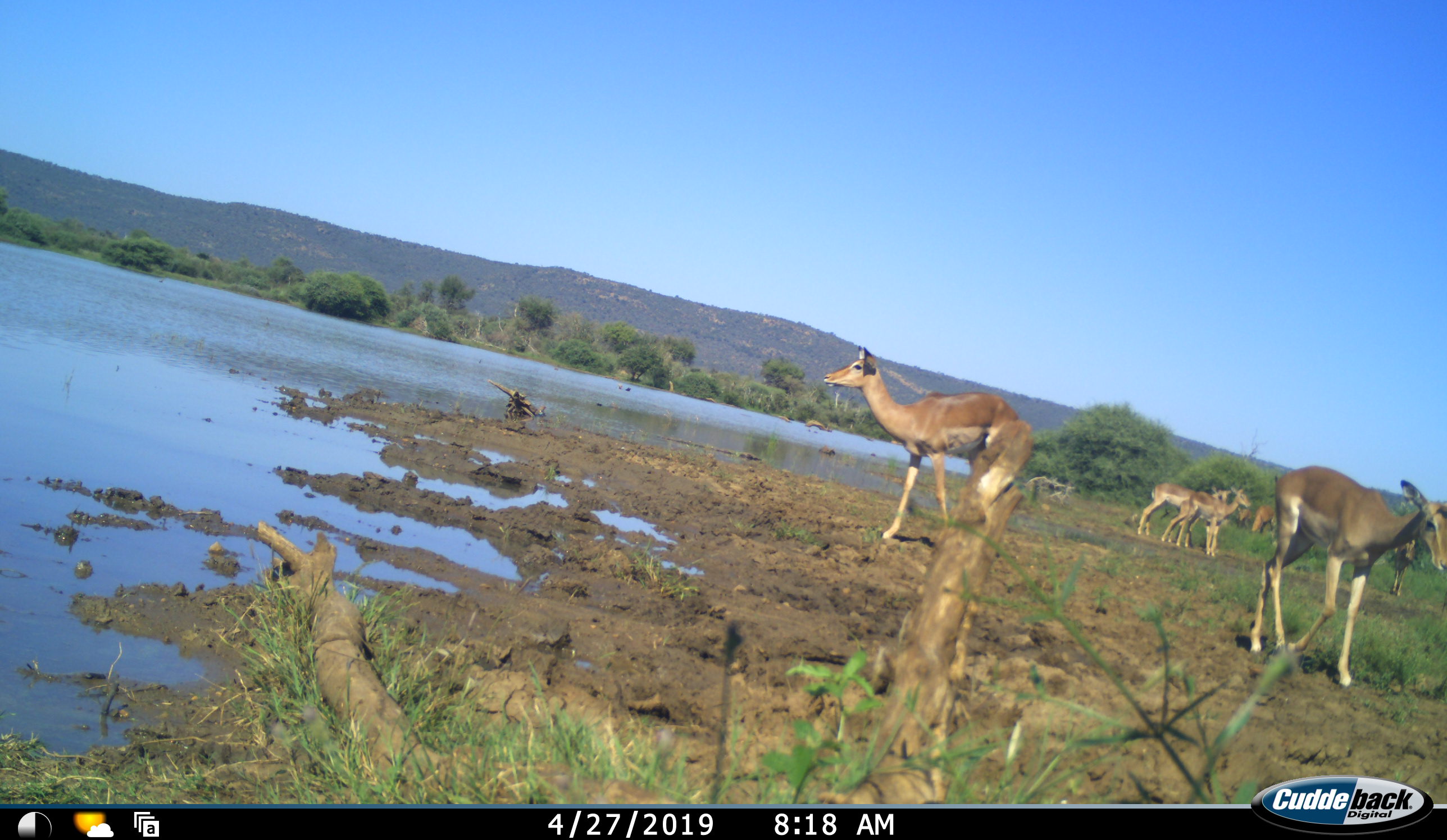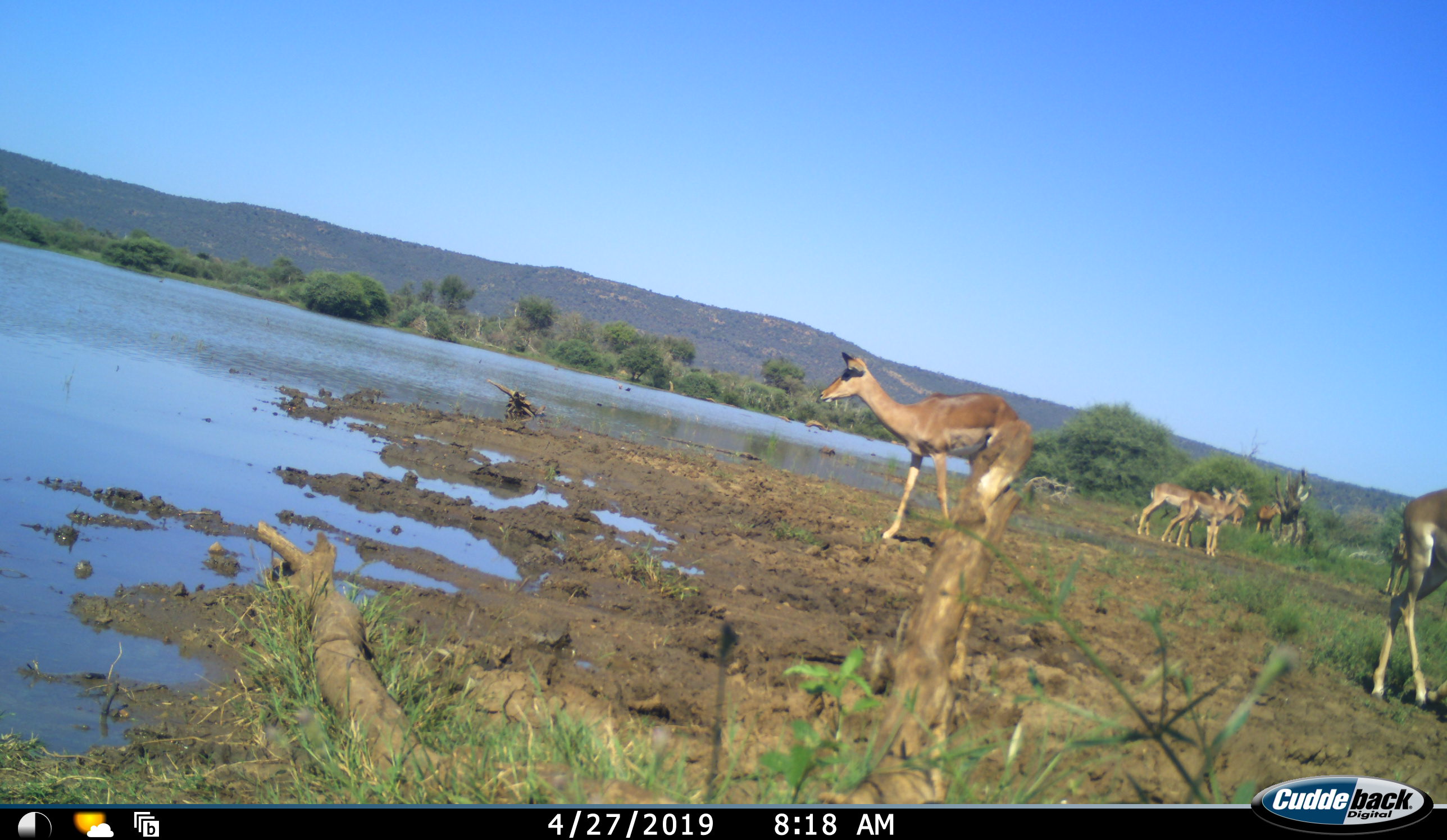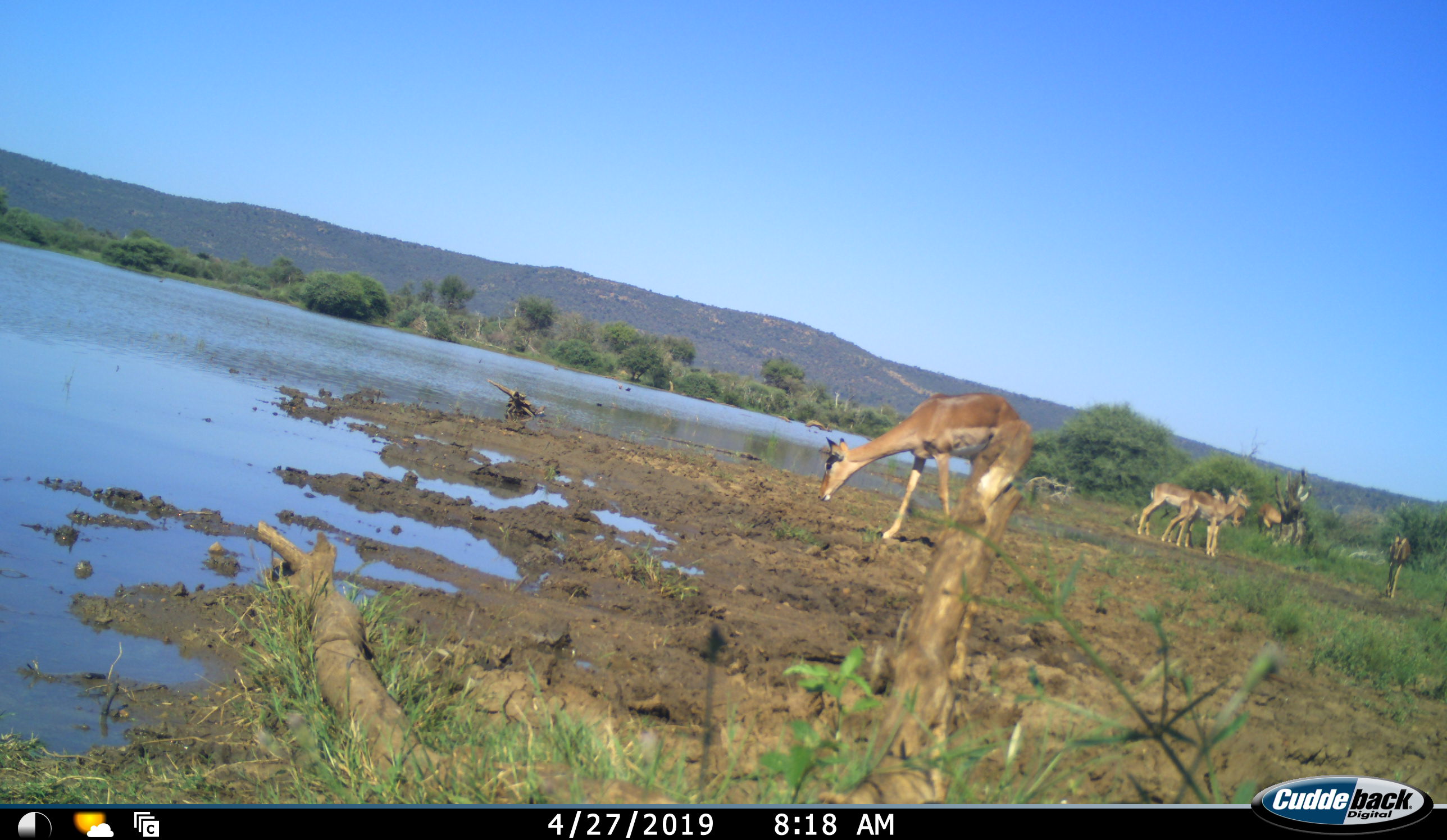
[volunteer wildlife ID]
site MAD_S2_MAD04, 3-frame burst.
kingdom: Animalia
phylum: Chordata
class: Mammalia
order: Artiodactyla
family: Bovidae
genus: Aepyceros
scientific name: Aepyceros melampus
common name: impala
Impala (Aepyceros melampus), count 7. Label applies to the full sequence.